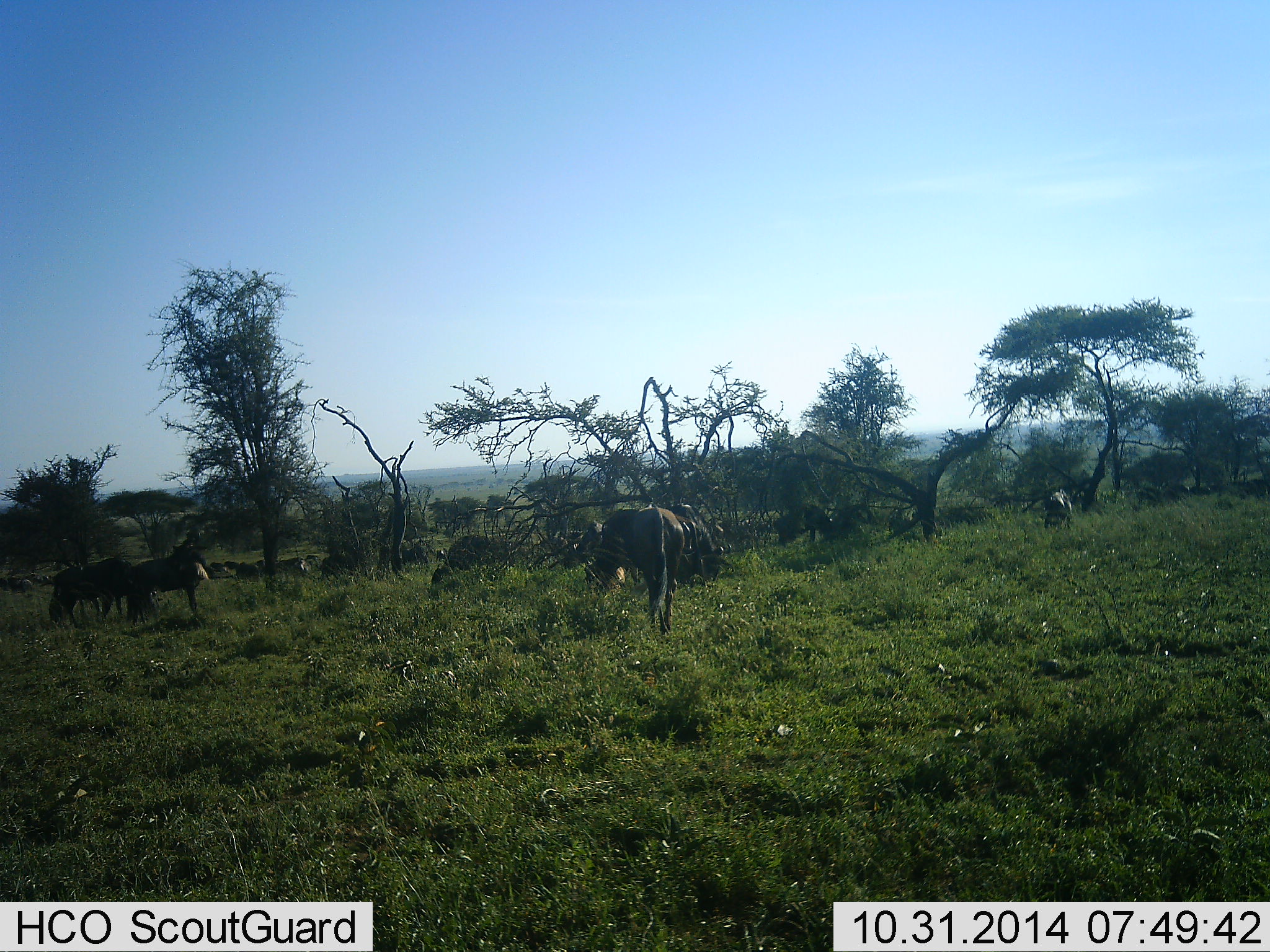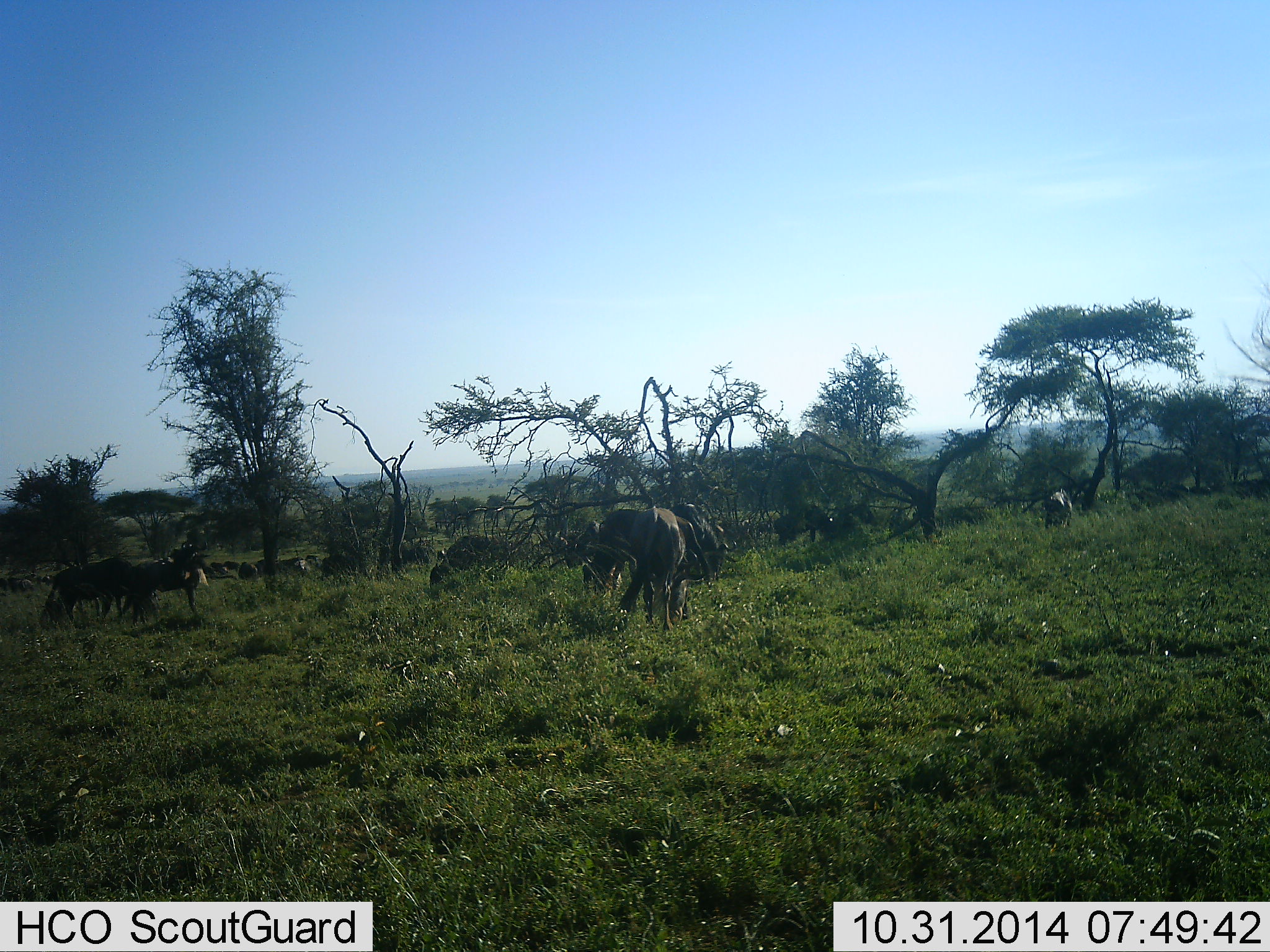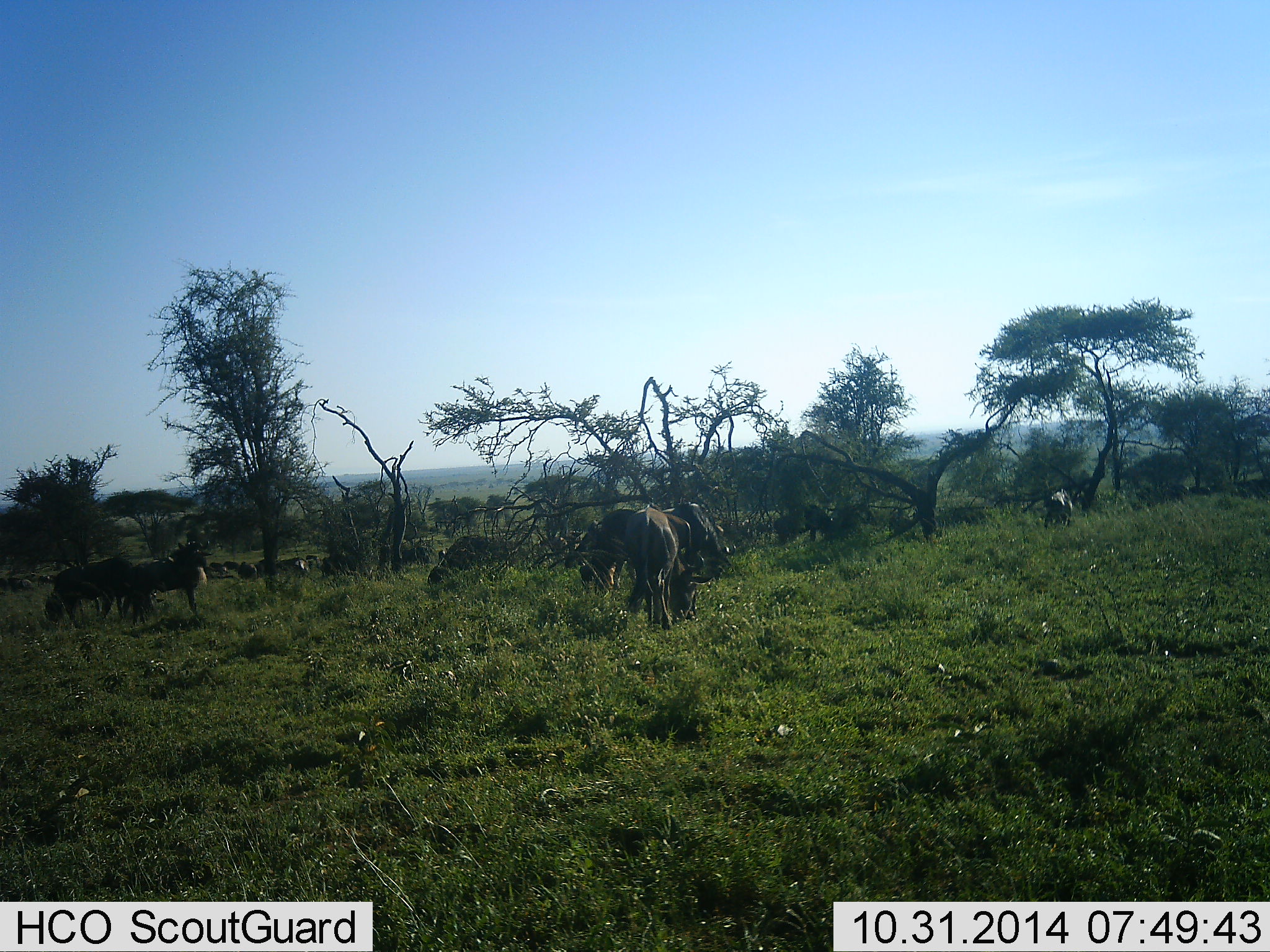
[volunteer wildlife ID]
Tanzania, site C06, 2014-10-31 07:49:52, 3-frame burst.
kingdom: Animalia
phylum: Chordata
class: Mammalia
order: Artiodactyla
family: Bovidae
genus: Connochaetes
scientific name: Connochaetes taurinus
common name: blue wildebeest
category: wildebeest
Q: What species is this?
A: Wildebeest (blue wildebeest) (Connochaetes taurinus).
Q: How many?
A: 11-50.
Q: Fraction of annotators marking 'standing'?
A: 55%.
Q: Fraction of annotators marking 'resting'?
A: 0%.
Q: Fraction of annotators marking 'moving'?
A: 55%.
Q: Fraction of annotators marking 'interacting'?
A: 9%.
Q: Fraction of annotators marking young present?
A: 0%.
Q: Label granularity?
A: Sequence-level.